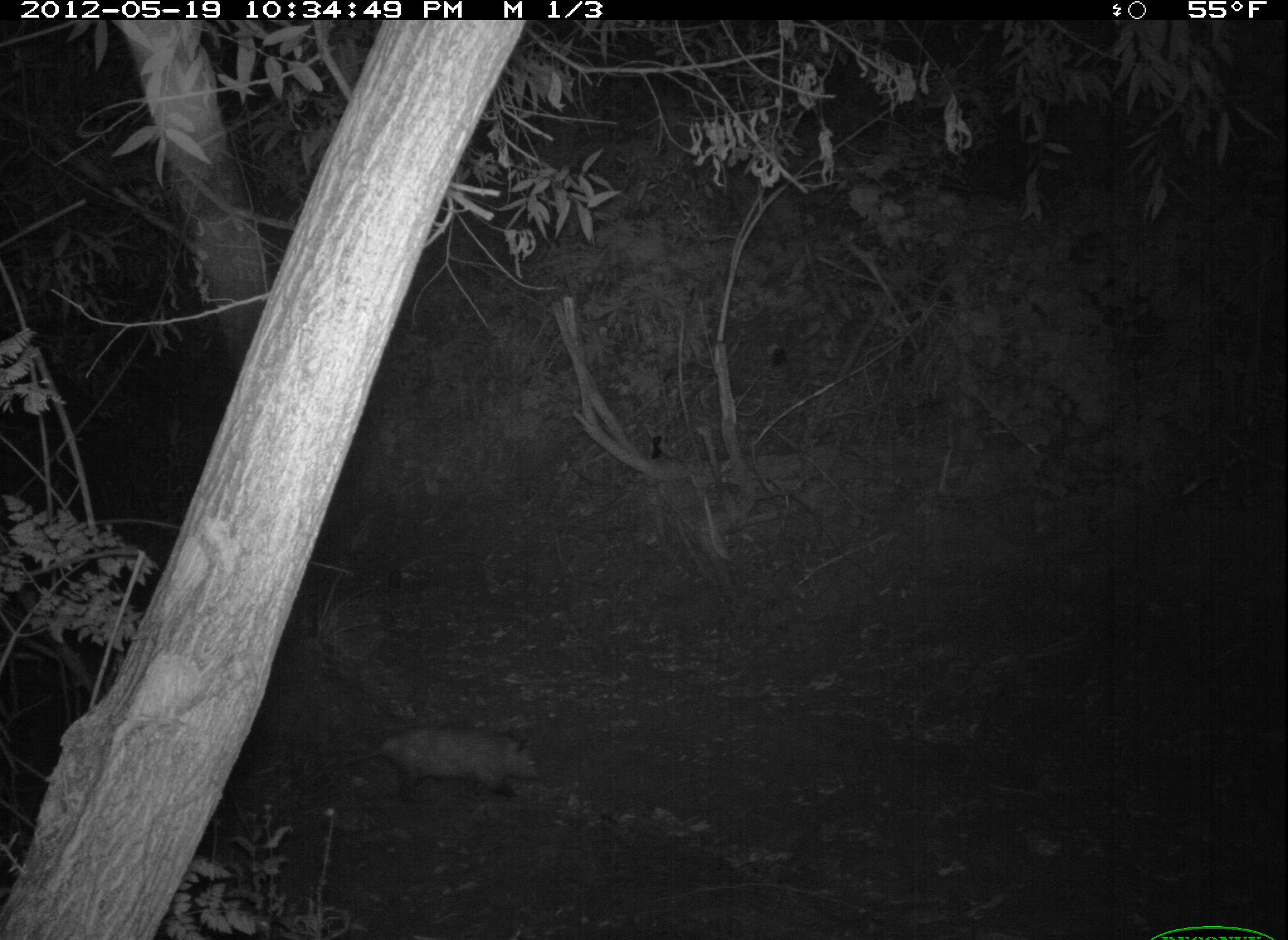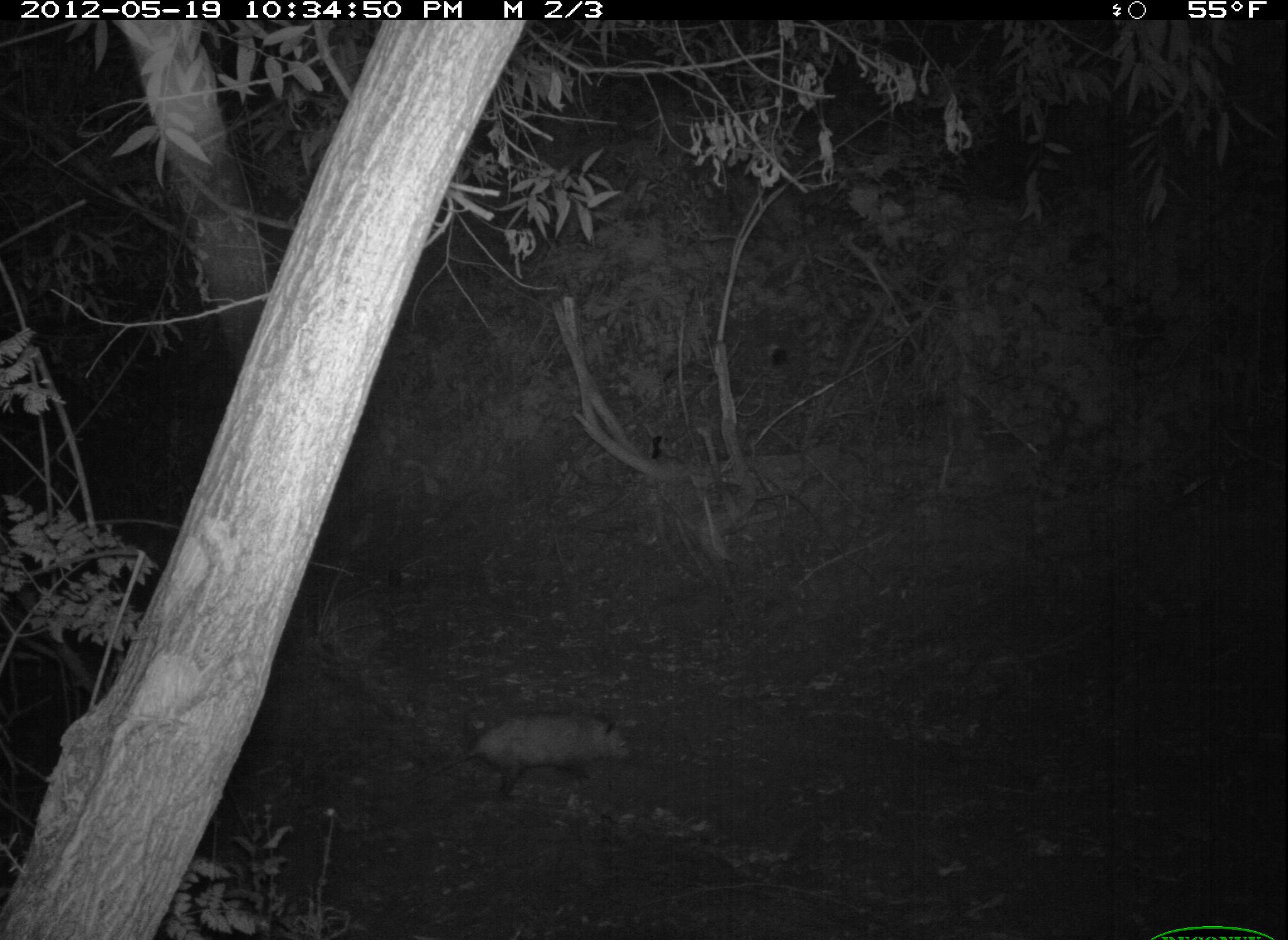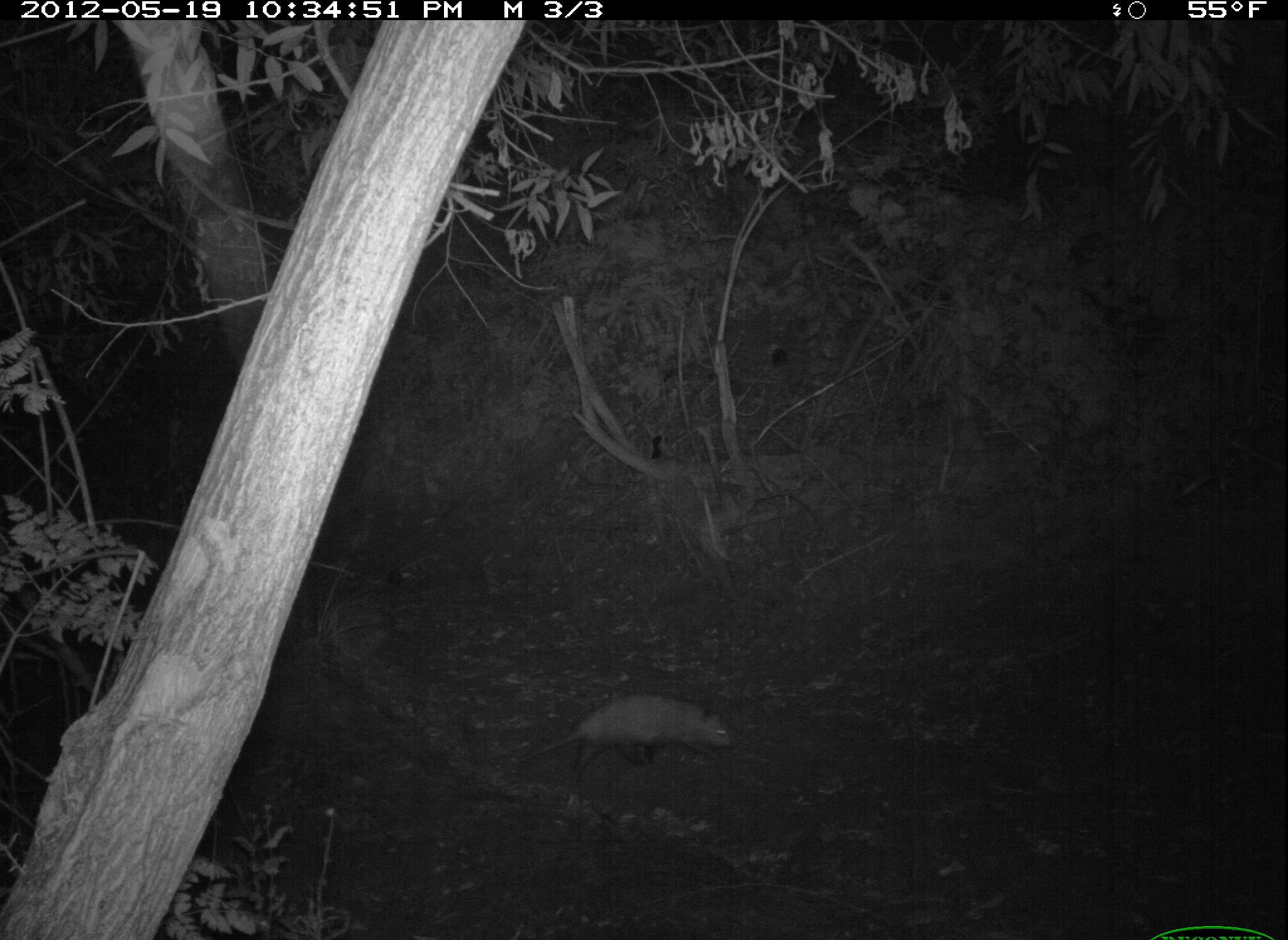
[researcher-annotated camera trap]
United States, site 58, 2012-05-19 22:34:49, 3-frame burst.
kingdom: Animalia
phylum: Chordata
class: Mammalia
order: Didelphimorphia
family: Didelphidae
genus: Didelphis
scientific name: Didelphis virginiana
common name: virginia opossum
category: opossum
Opossum (virginia opossum) (Didelphis virginiana).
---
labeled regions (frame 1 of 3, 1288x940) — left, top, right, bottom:
opossum: 302, 722, 542, 802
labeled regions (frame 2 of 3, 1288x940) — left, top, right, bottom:
opossum: 380, 711, 632, 807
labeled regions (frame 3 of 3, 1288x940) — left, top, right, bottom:
opossum: 516, 695, 732, 781